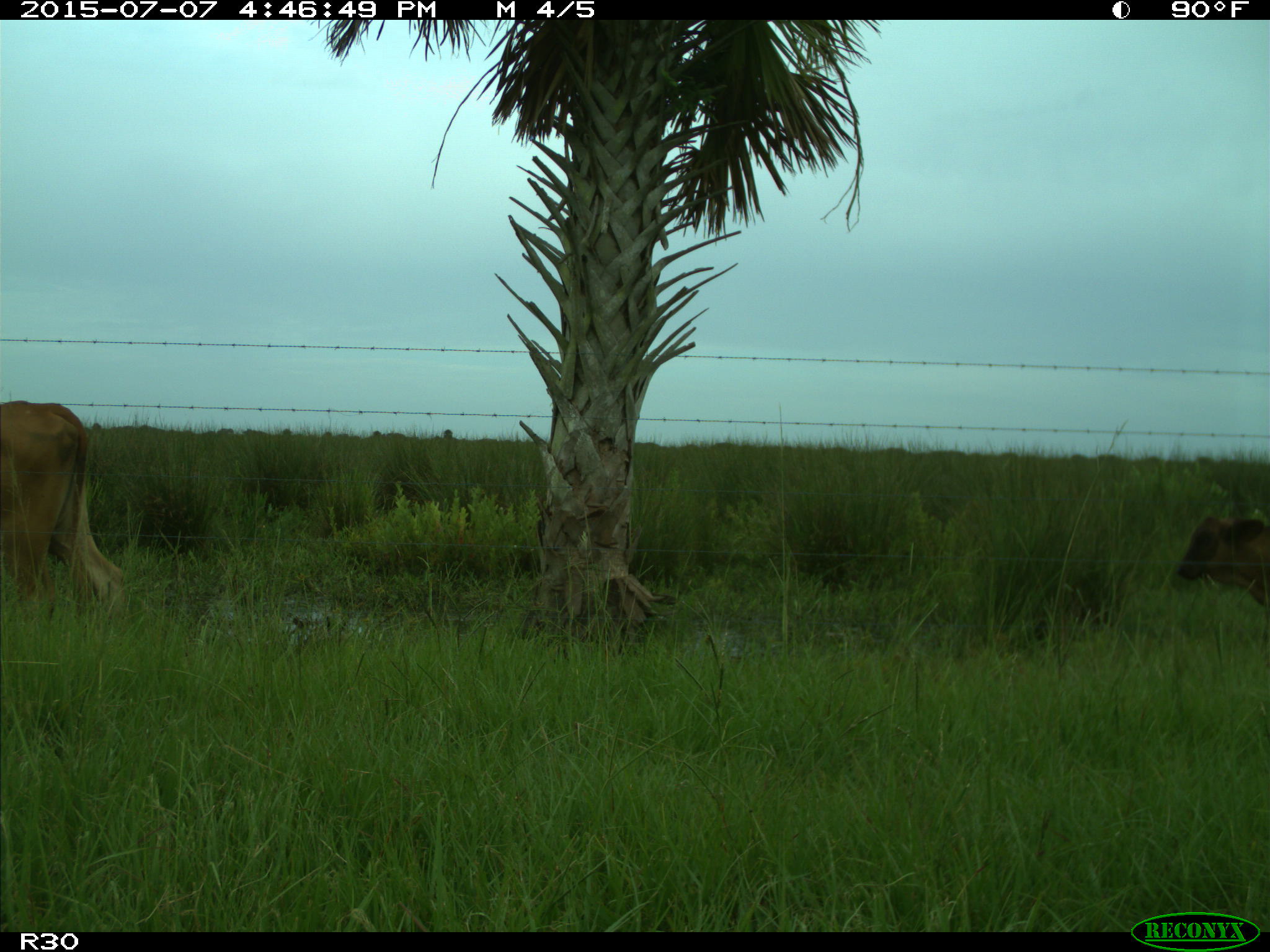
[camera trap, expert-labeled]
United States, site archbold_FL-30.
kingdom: Animalia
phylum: Chordata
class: Mammalia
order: Artiodactyla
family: Bovidae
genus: Bos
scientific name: Bos taurus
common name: domestic cow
Bos taurus (domestic cow).